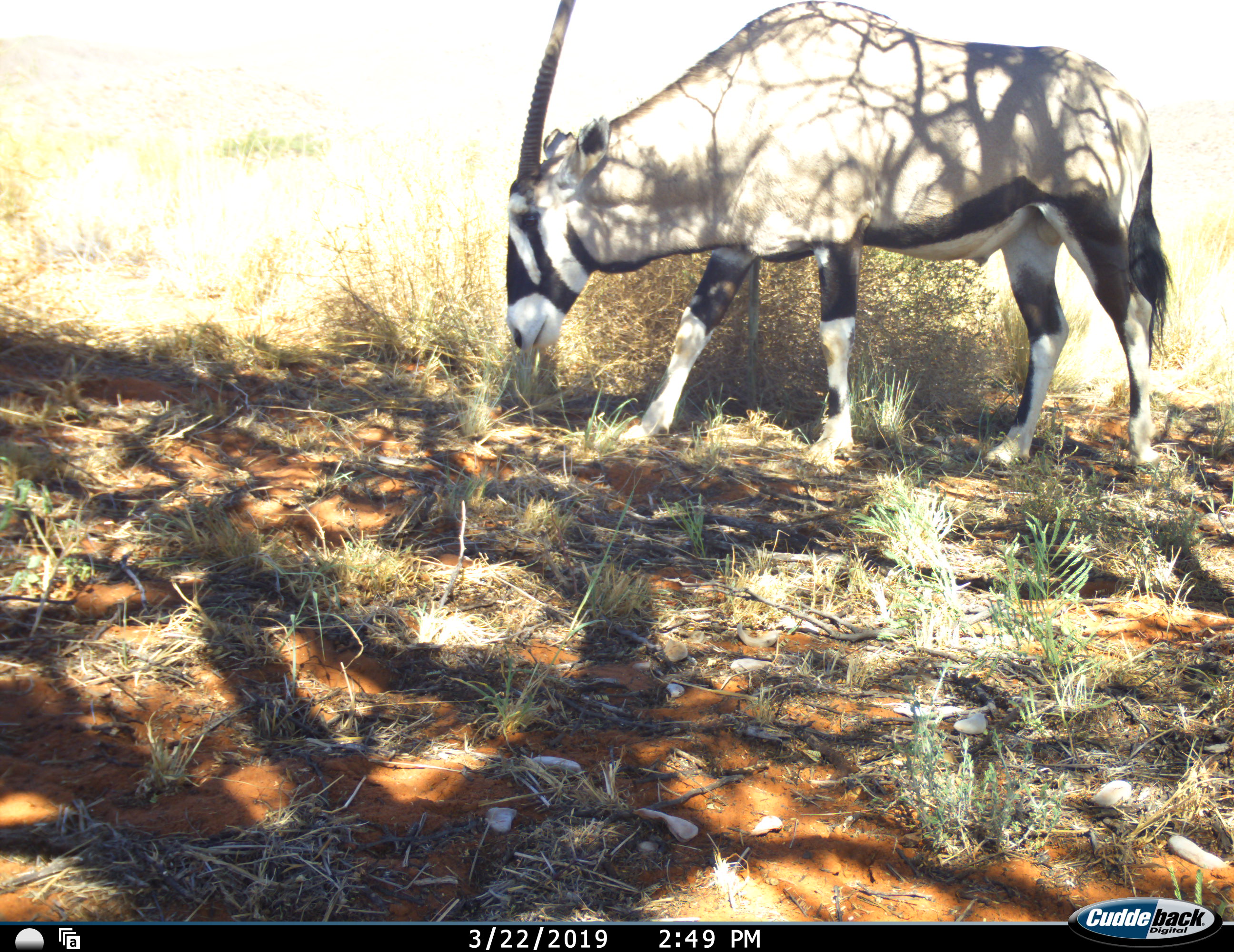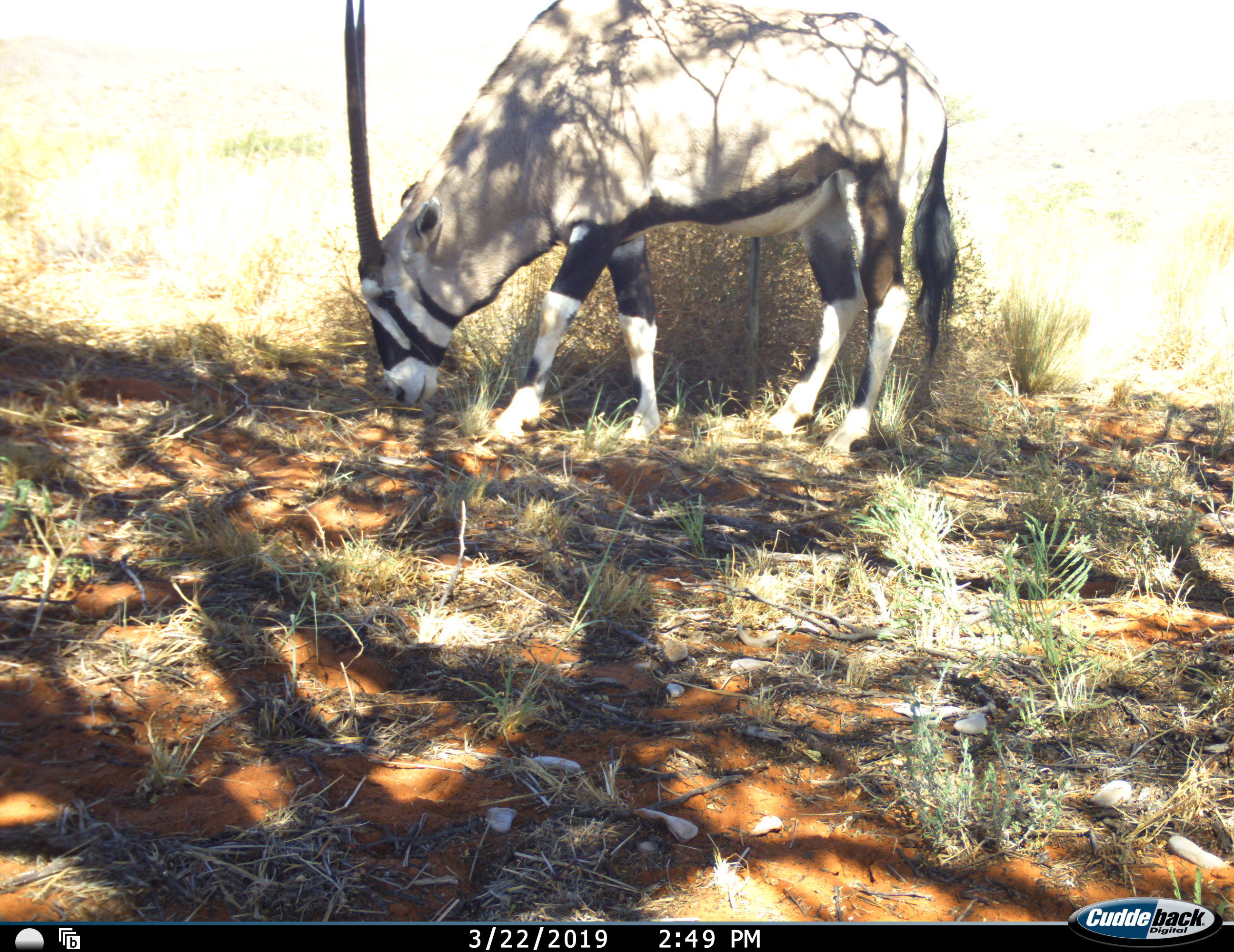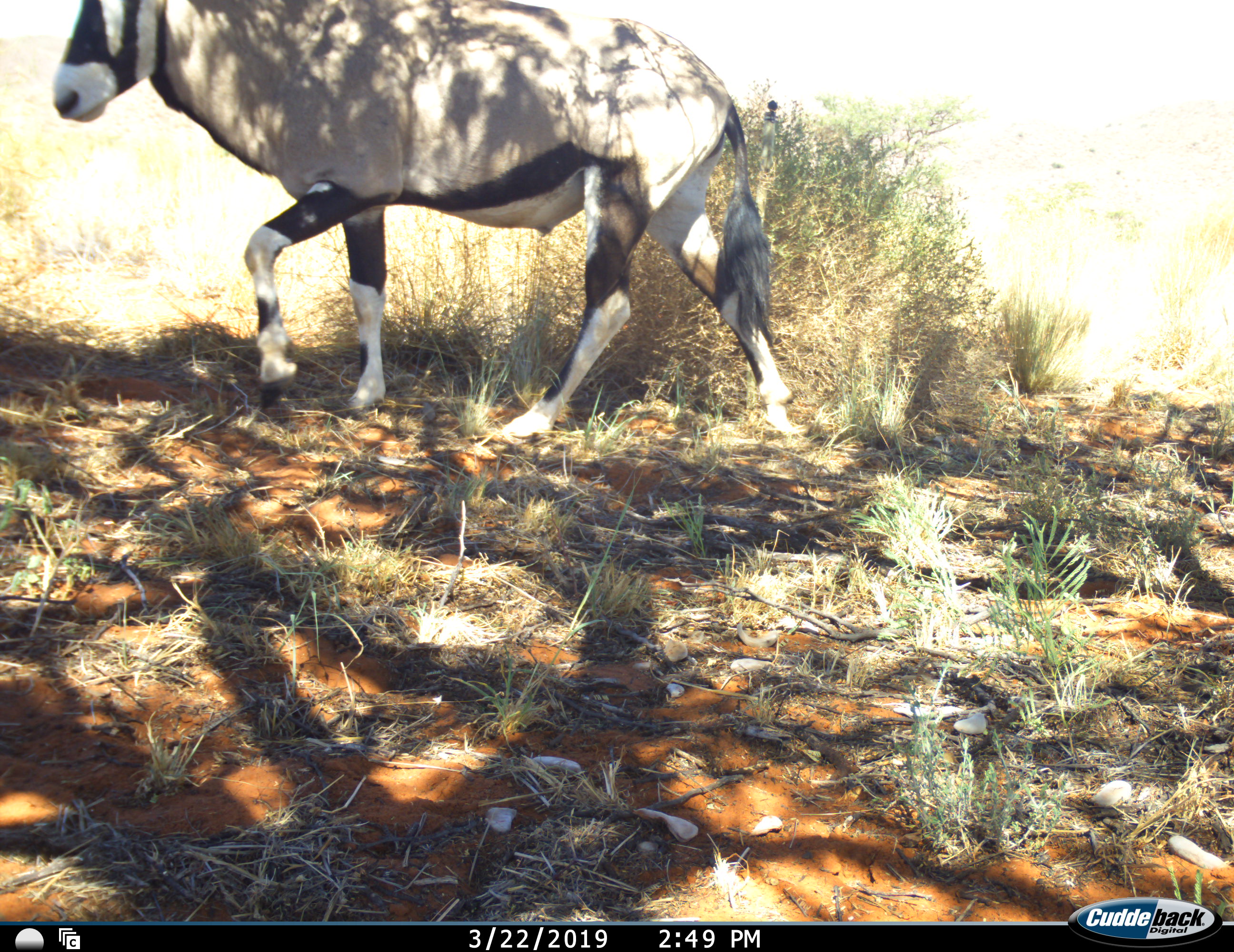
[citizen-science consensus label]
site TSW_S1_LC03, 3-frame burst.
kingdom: Animalia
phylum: Chordata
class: Mammalia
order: Artiodactyla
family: Bovidae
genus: Oryx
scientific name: Oryx gazella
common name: gemsbok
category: oryx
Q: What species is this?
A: Oryx (gemsbok) (Oryx gazella).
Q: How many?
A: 1.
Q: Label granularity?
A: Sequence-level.